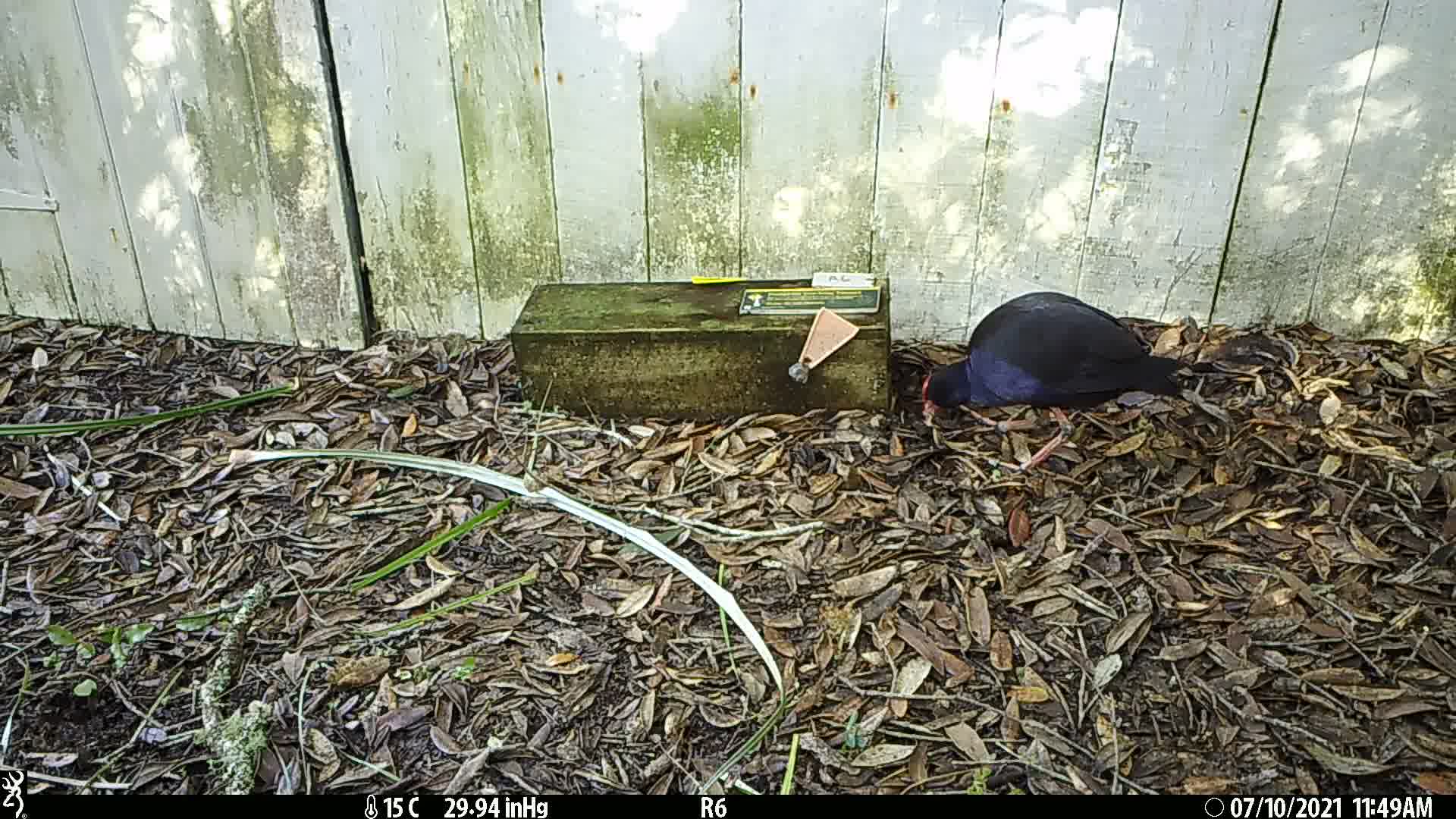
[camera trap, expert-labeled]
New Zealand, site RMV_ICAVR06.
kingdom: Animalia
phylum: Chordata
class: Aves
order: Gruiformes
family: Rallidae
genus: Porphyrio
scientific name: Porphyrio melanotus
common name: australasian swamphen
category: pukeko